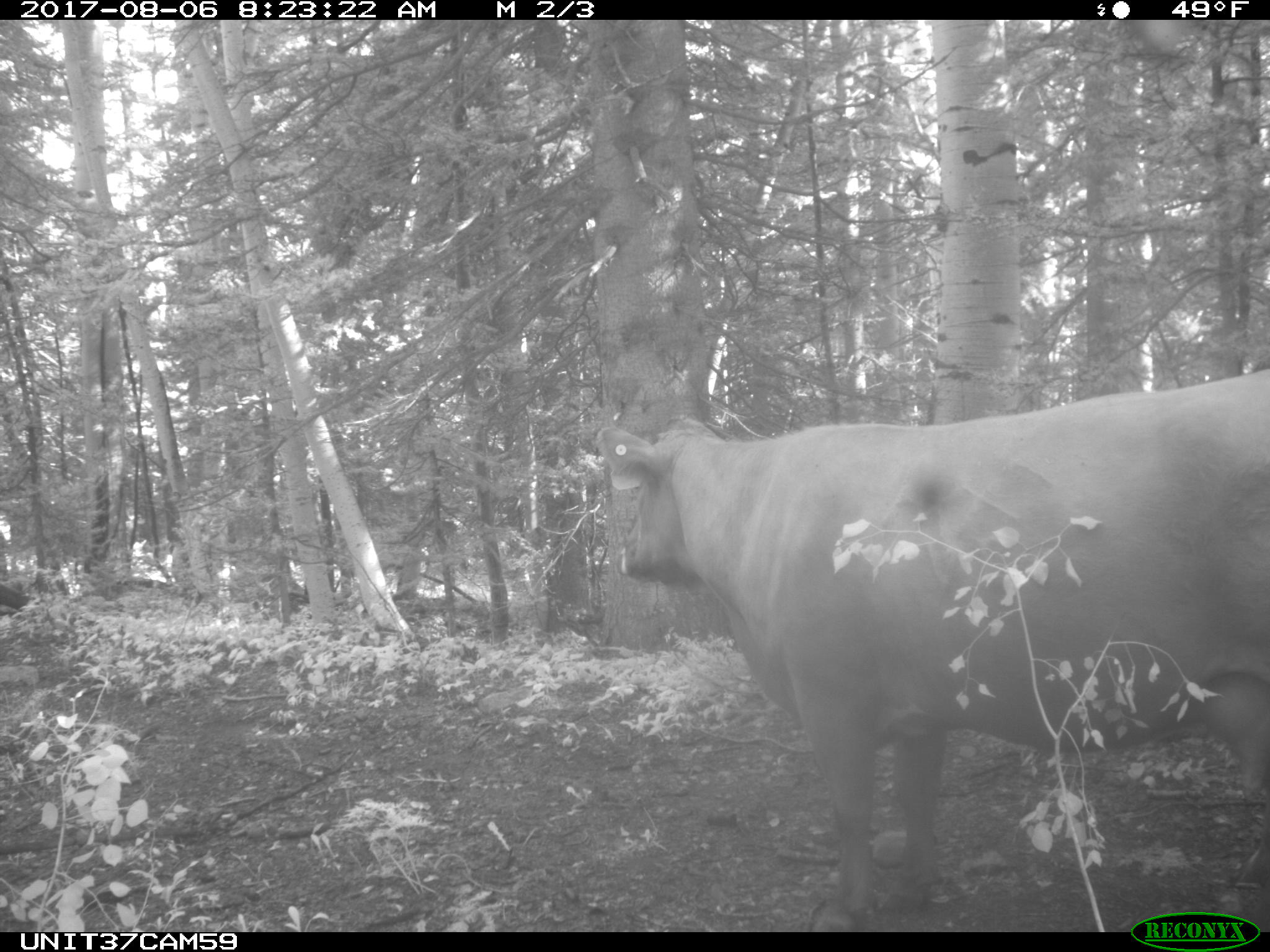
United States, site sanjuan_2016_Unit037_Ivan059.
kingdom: Animalia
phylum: Chordata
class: Mammalia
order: Artiodactyla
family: Bovidae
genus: Bos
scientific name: Bos taurus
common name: domestic cow